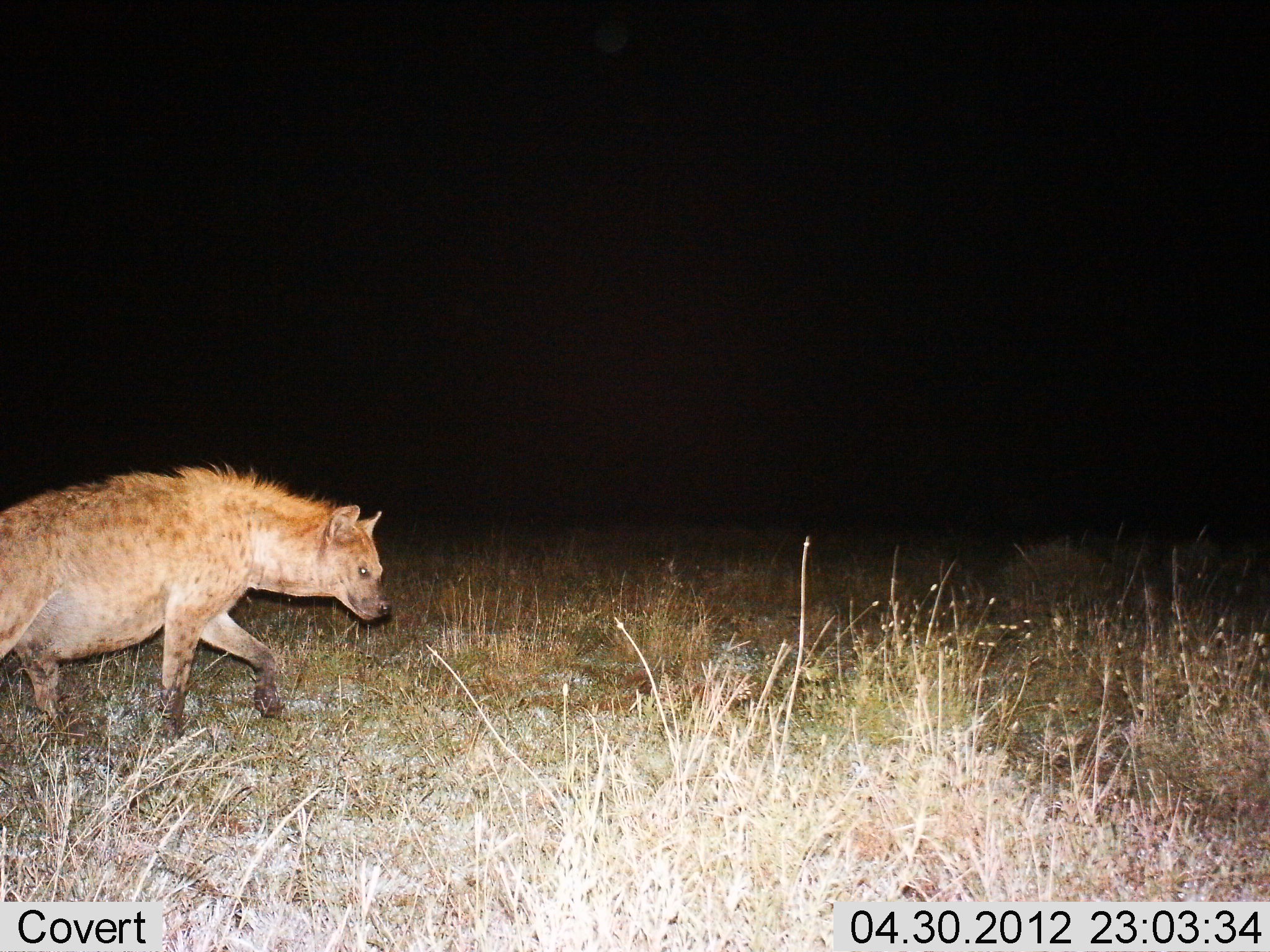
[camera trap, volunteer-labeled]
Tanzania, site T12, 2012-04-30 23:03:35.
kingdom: Animalia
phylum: Chordata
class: Mammalia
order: Carnivora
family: Hyaenidae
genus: Crocuta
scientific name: Crocuta crocuta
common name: spotted hyena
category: hyenaspotted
Hyenaspotted (spotted hyena) (Crocuta crocuta), count 1. Behavior (volunteer vote fractions): standing 7%, resting 0%, moving 100%, interacting 0%. Young present (vote fraction): 0%. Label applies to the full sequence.